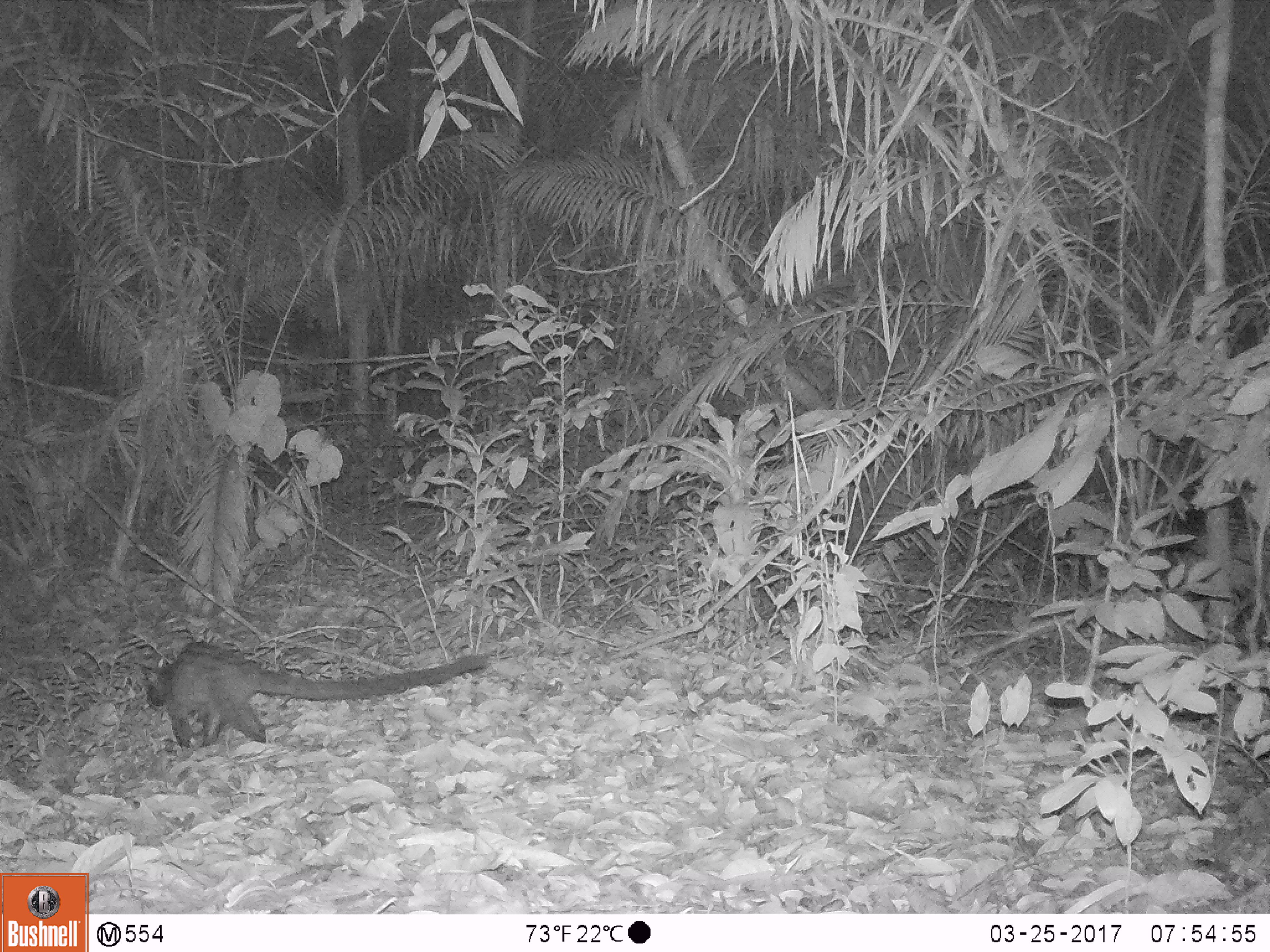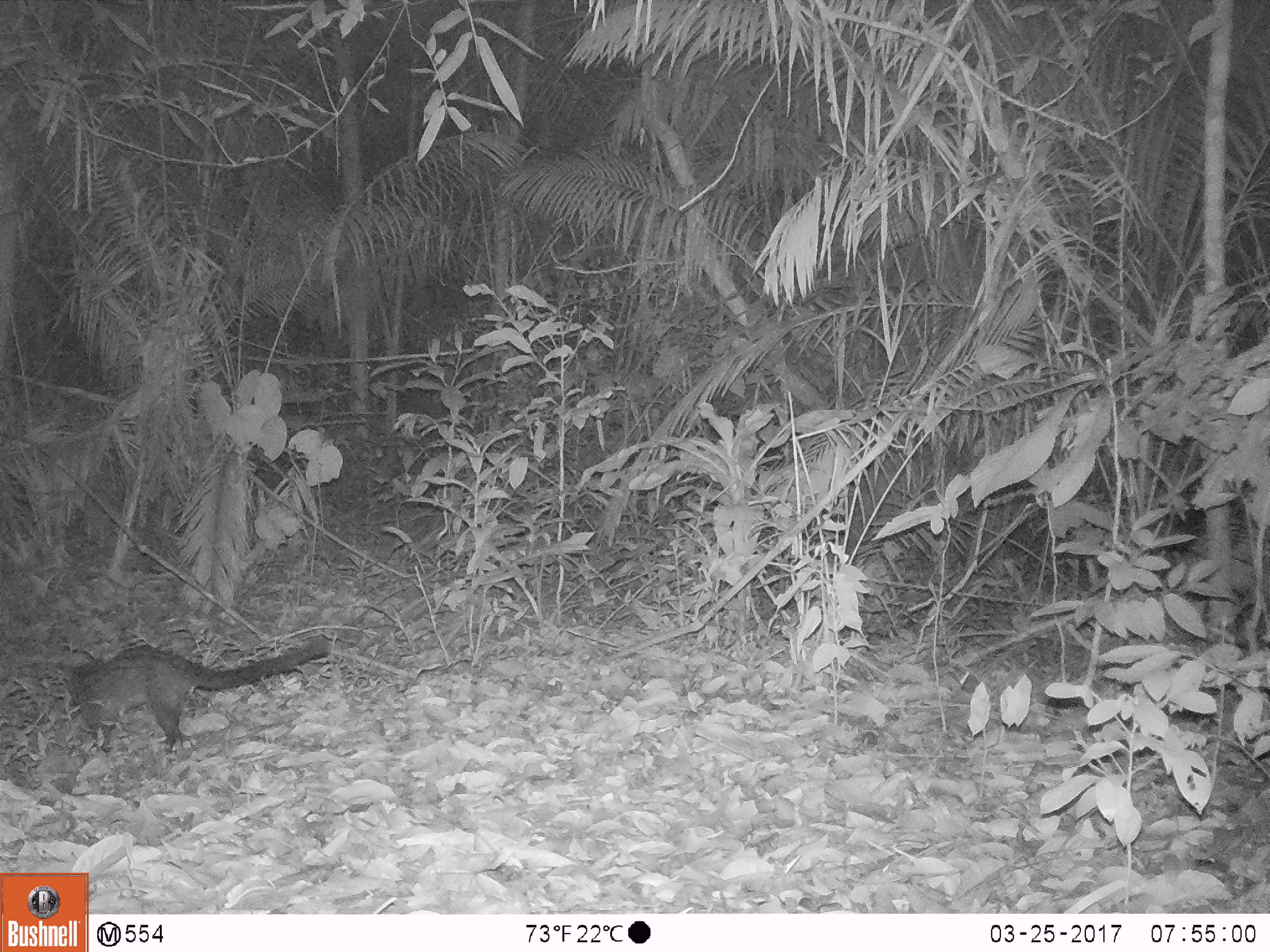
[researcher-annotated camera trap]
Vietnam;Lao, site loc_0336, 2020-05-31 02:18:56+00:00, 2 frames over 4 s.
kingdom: Animalia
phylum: Chordata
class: Mammalia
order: Carnivora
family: Viverridae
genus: Paradoxurus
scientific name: Paradoxurus hermaphroditus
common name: common palm civet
Common palm civet (Paradoxurus hermaphroditus). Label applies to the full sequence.